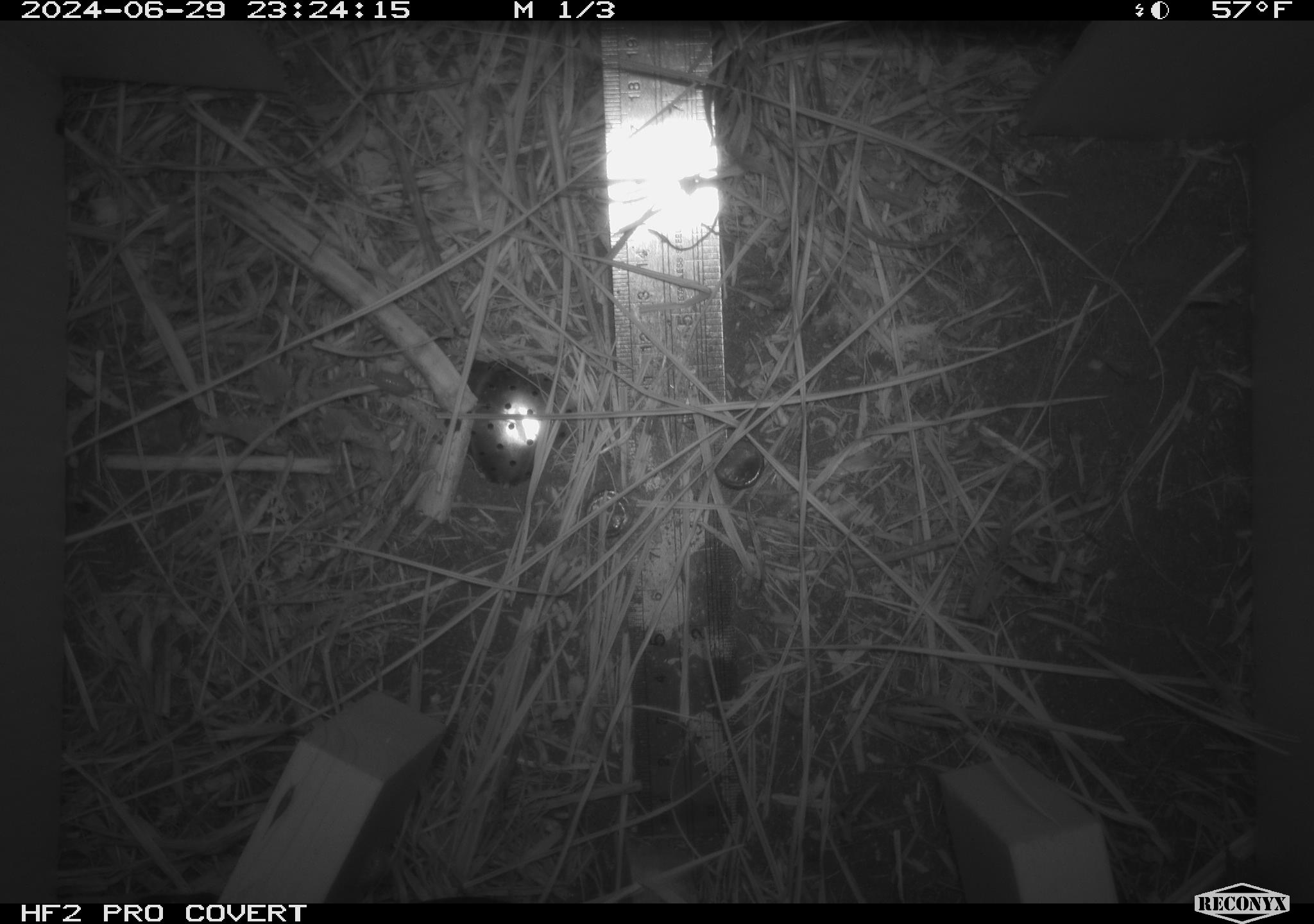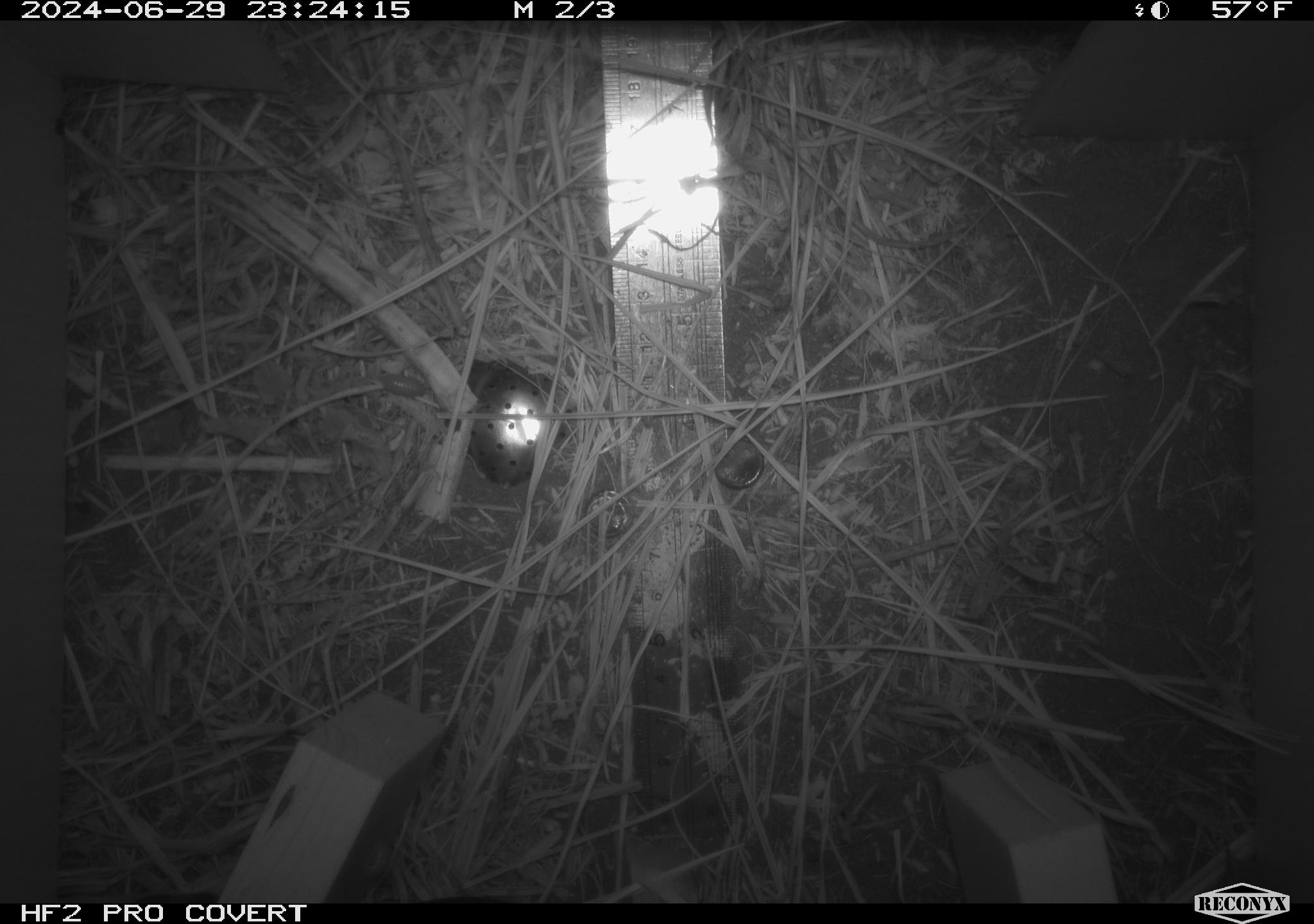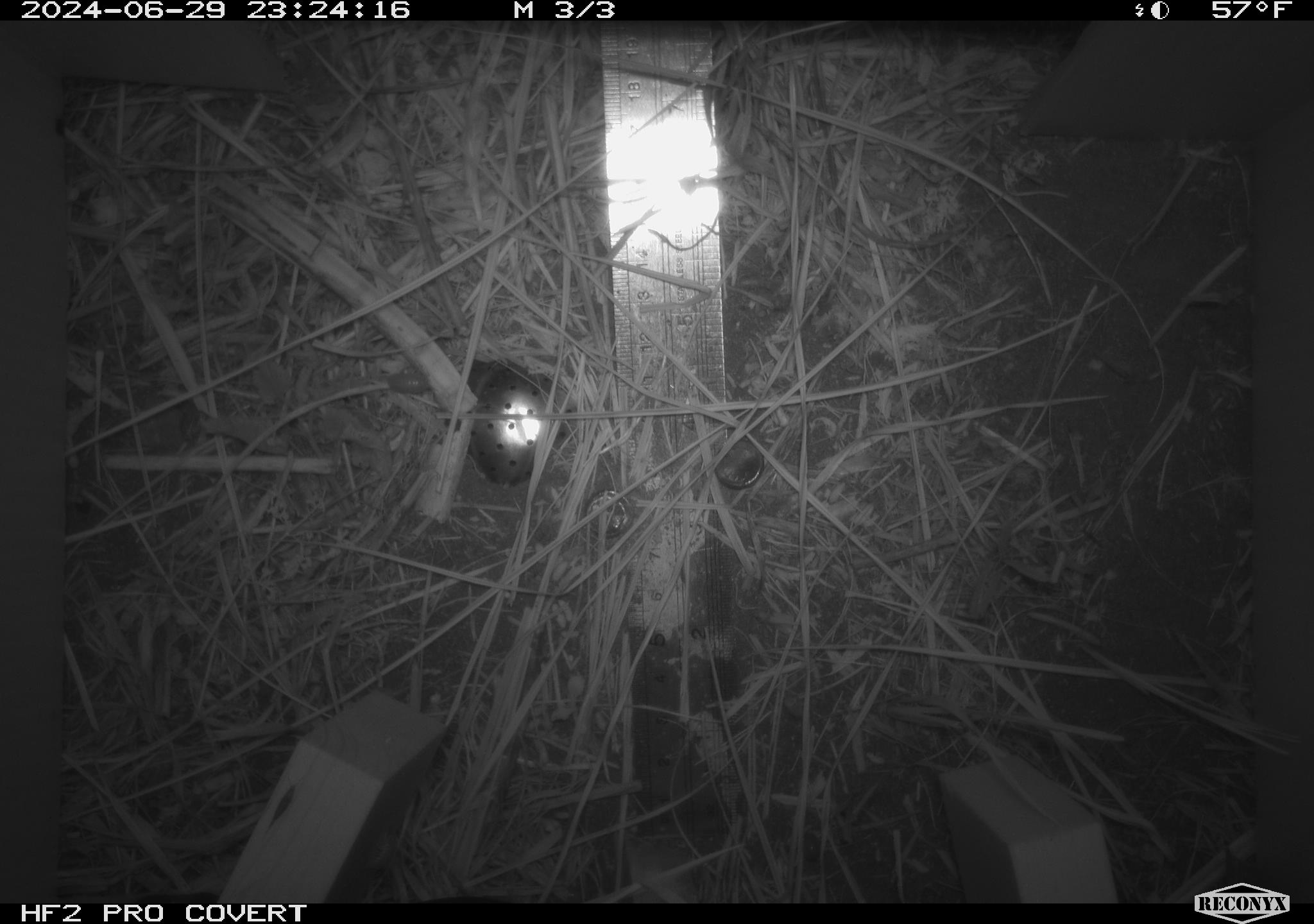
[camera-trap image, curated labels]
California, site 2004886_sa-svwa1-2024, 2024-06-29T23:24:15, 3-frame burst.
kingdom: Animalia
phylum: Arthropoda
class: Malacostraca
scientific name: Malacostraca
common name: amphipods, crabs, isopods, krill, lobsters and shrimps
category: malacostracan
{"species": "malacostracan (amphipods, crabs, isopods, krill, lobsters and shrimps) (Malacostraca)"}